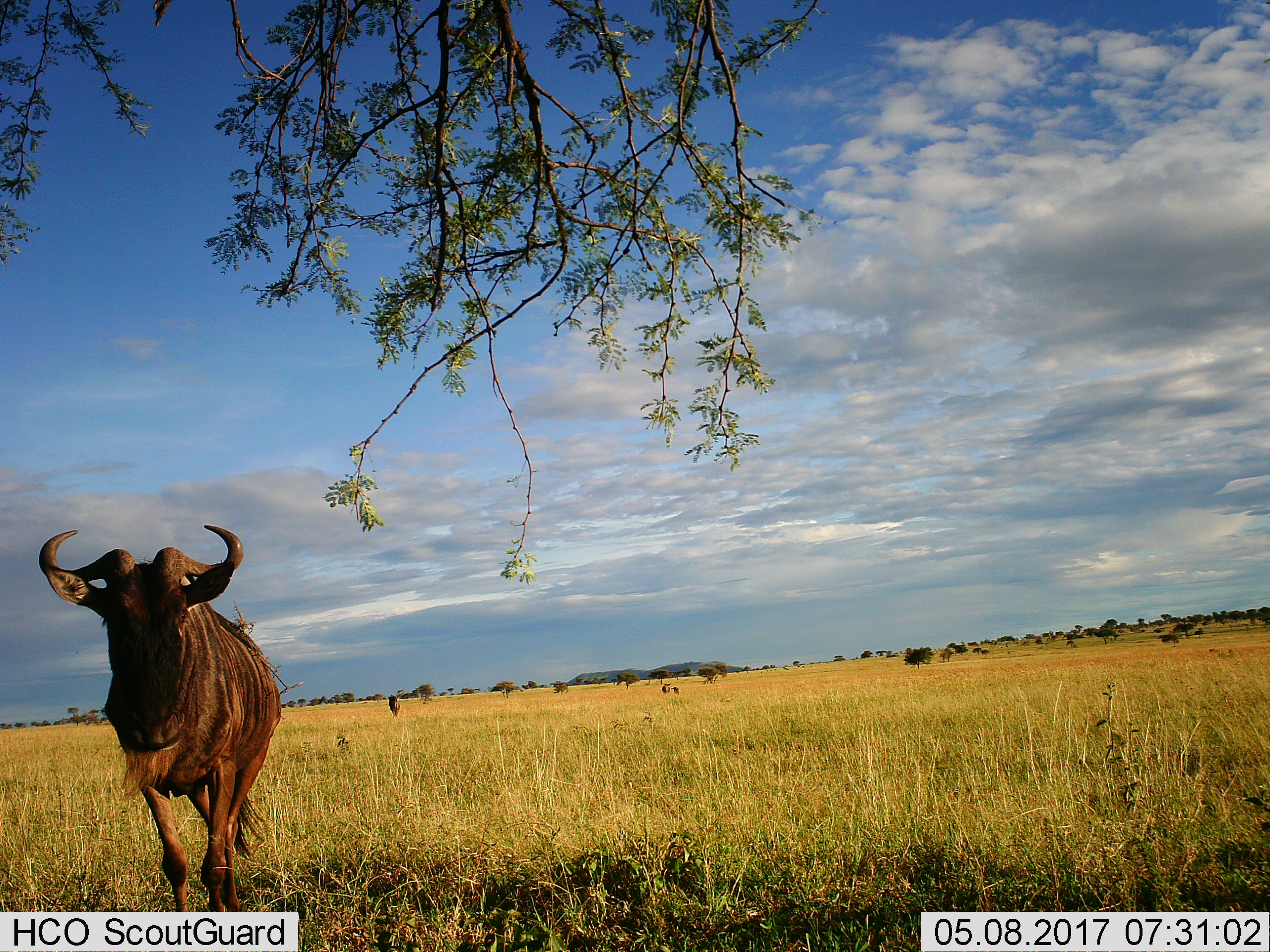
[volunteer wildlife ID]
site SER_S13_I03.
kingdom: Animalia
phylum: Chordata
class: Mammalia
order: Artiodactyla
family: Bovidae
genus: Connochaetes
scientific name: Connochaetes taurinus taurinus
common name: blue wildebeest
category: wildebeestblue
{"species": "wildebeestblue (blue wildebeest) (Connochaetes taurinus taurinus)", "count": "3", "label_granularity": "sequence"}